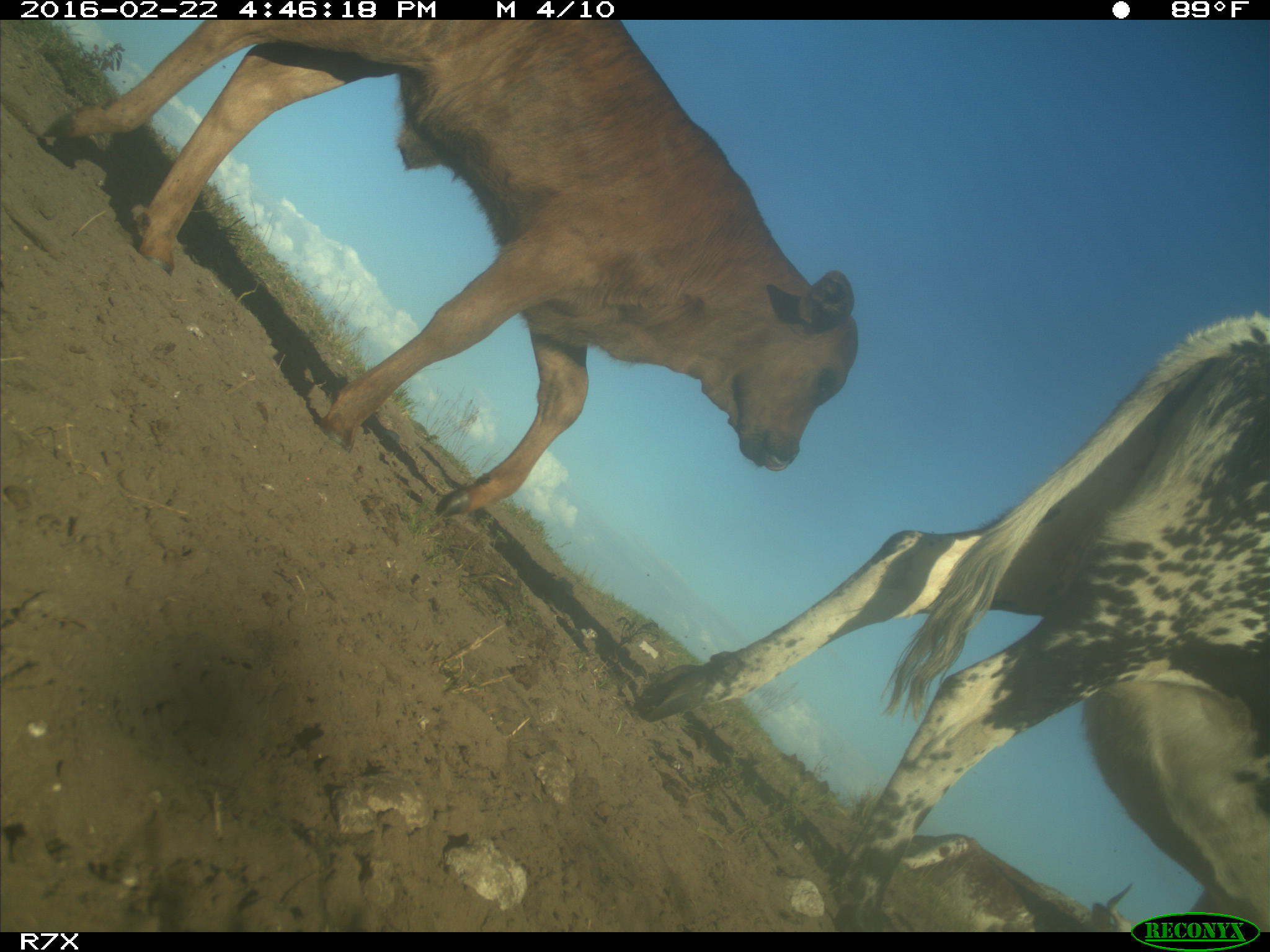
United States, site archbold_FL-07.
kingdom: Animalia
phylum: Chordata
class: Mammalia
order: Artiodactyla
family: Bovidae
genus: Bos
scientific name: Bos taurus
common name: domestic cow